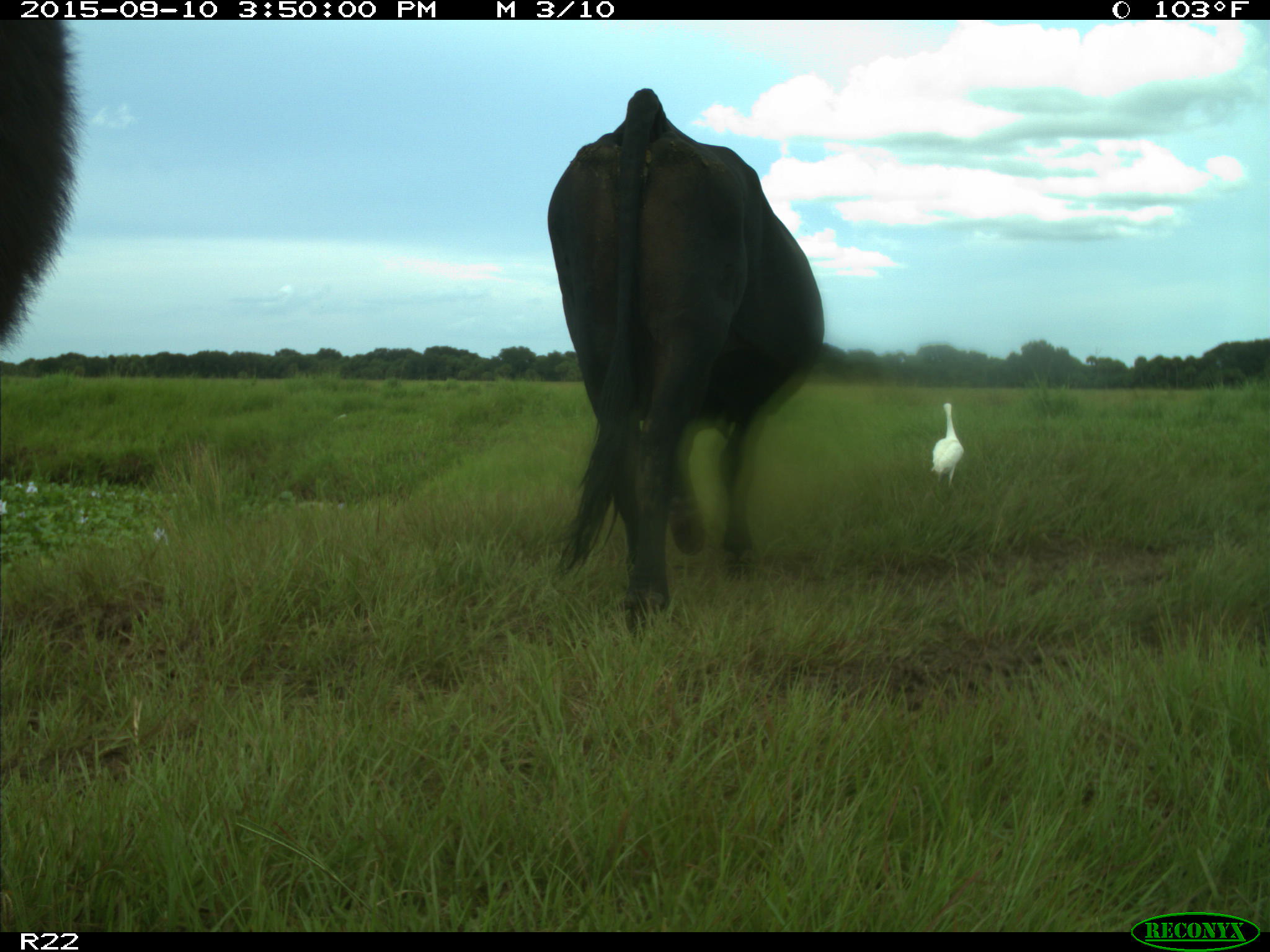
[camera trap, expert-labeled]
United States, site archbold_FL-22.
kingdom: Animalia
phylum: Chordata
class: Mammalia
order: Artiodactyla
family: Bovidae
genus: Bos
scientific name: Bos taurus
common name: domestic cow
Bos taurus (domestic cow).